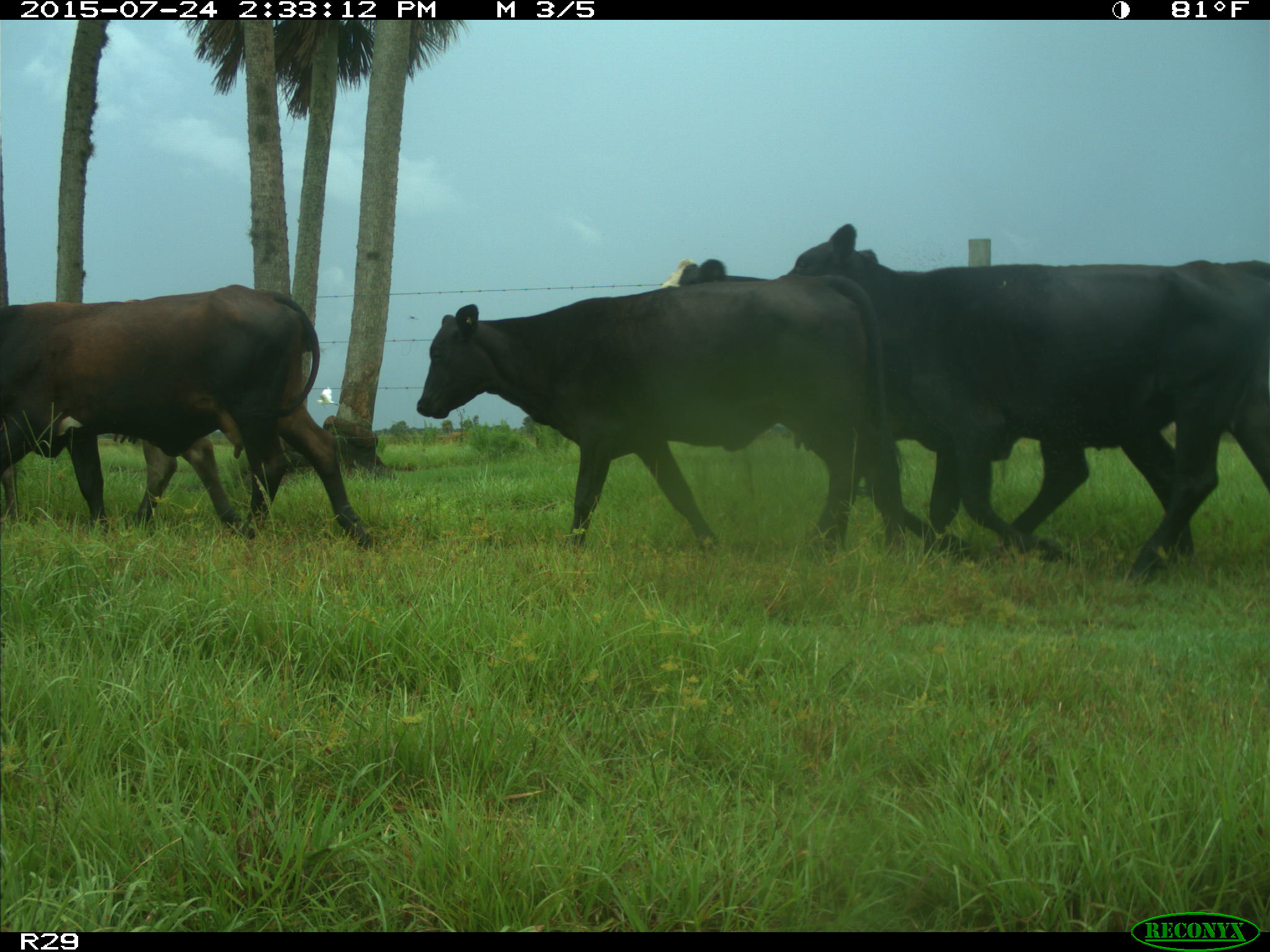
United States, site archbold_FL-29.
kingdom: Animalia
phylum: Chordata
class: Mammalia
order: Artiodactyla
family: Bovidae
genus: Bos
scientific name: Bos taurus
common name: domestic cow